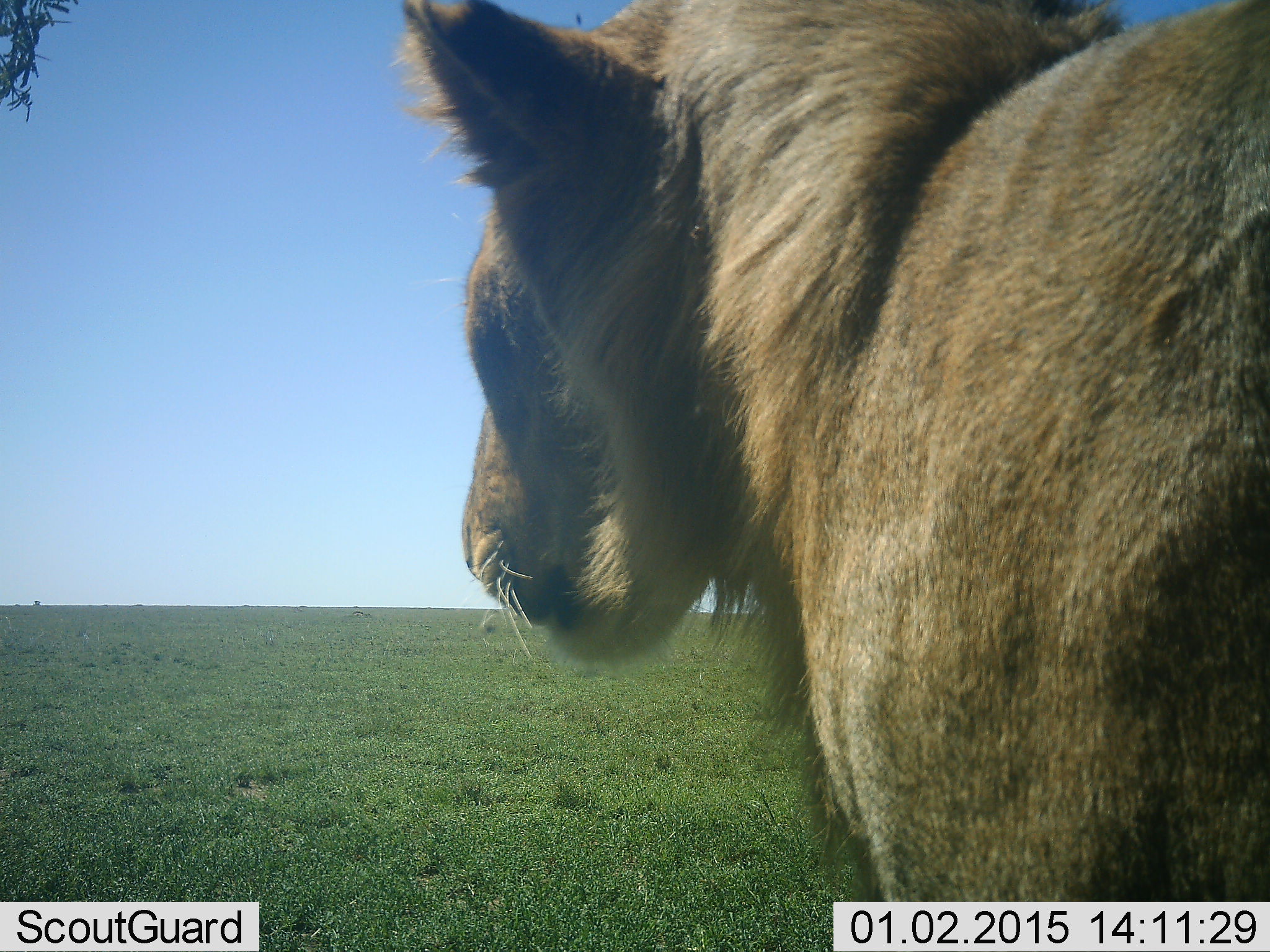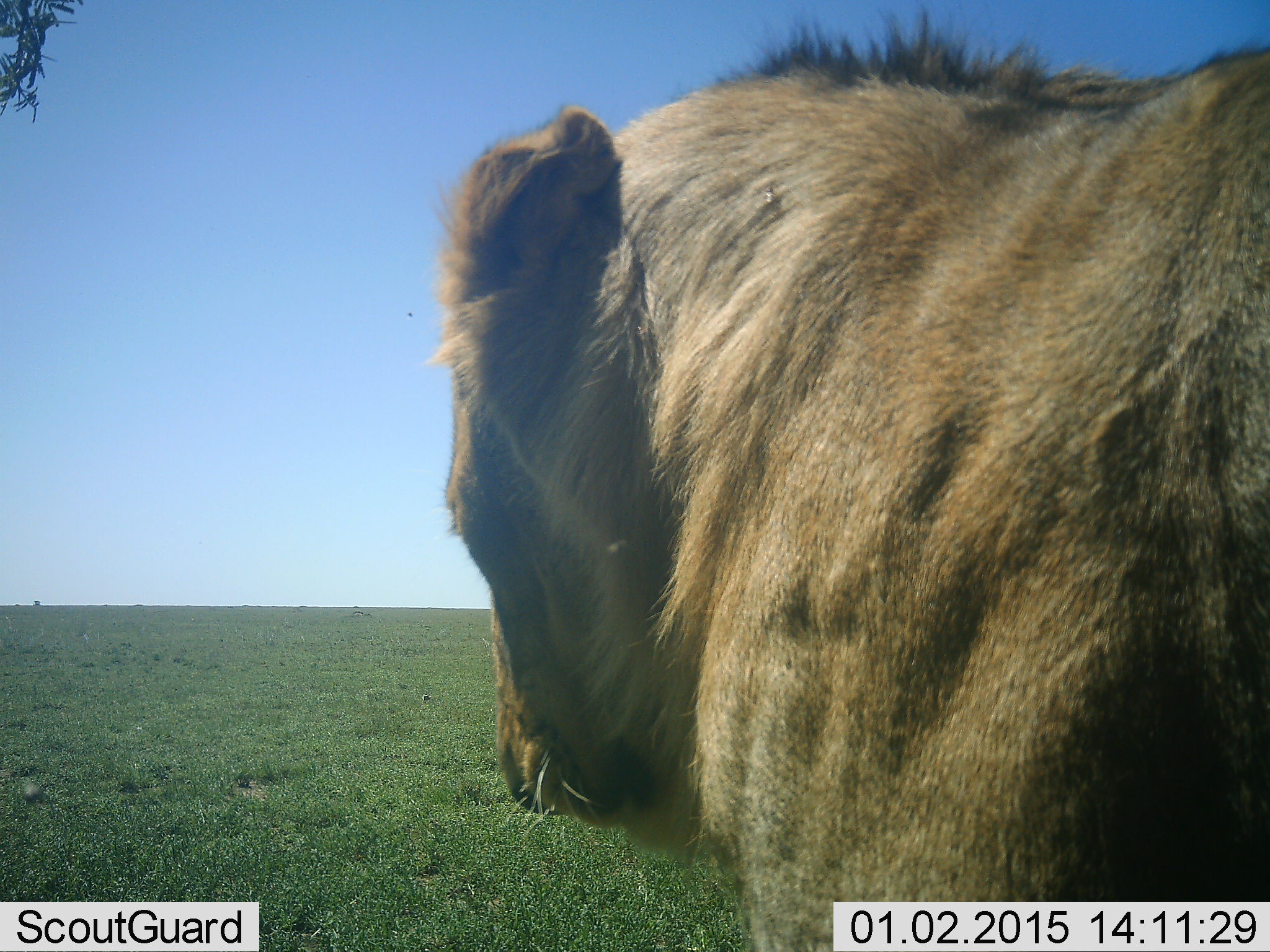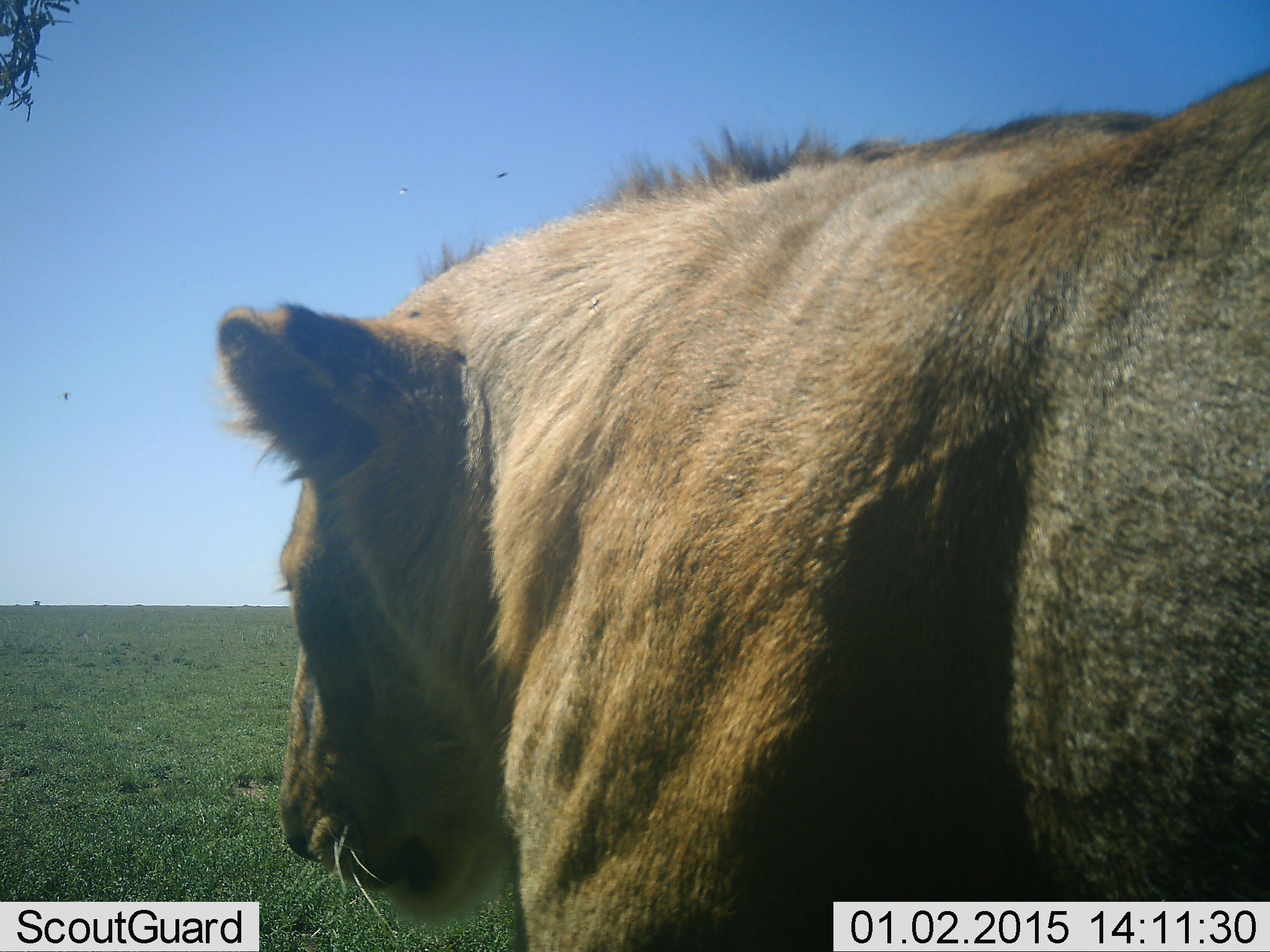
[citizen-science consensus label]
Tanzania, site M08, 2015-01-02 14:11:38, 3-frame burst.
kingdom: Animalia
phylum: Chordata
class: Mammalia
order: Carnivora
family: Felidae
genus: Panthera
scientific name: Panthera leo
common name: lion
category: lionmale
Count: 1.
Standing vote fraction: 70%.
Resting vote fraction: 0%.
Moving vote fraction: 40%.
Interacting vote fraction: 0%.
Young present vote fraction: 20%.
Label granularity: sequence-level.